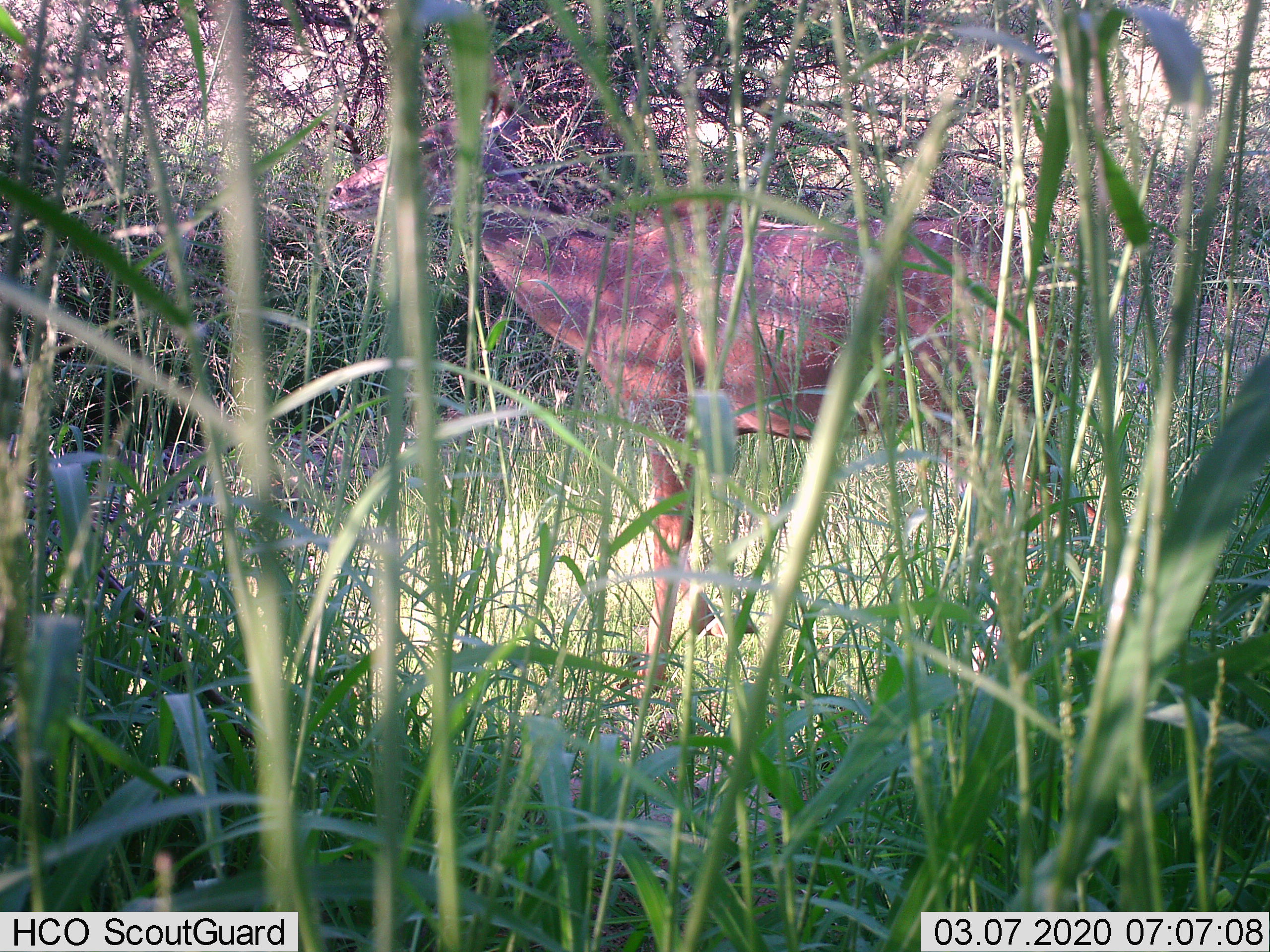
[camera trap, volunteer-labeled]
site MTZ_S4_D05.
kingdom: Animalia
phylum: Chordata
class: Mammalia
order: Artiodactyla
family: Bovidae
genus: Tragelaphus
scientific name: Tragelaphus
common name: kudu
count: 1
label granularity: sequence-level